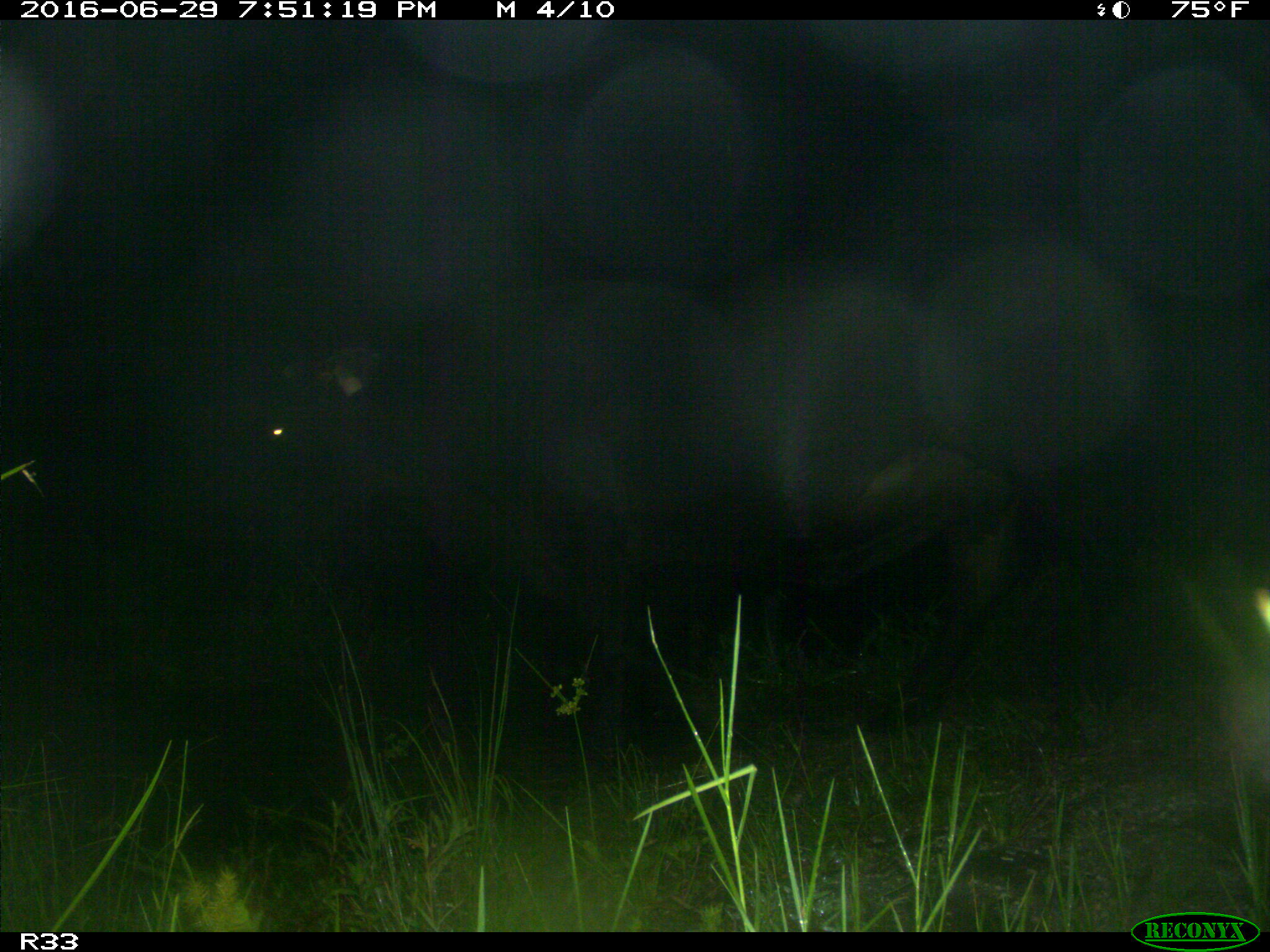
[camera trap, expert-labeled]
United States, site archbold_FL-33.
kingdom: Animalia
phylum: Chordata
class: Mammalia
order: Artiodactyla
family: Bovidae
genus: Bos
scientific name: Bos taurus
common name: domestic cow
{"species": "Bos taurus (domestic cow)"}